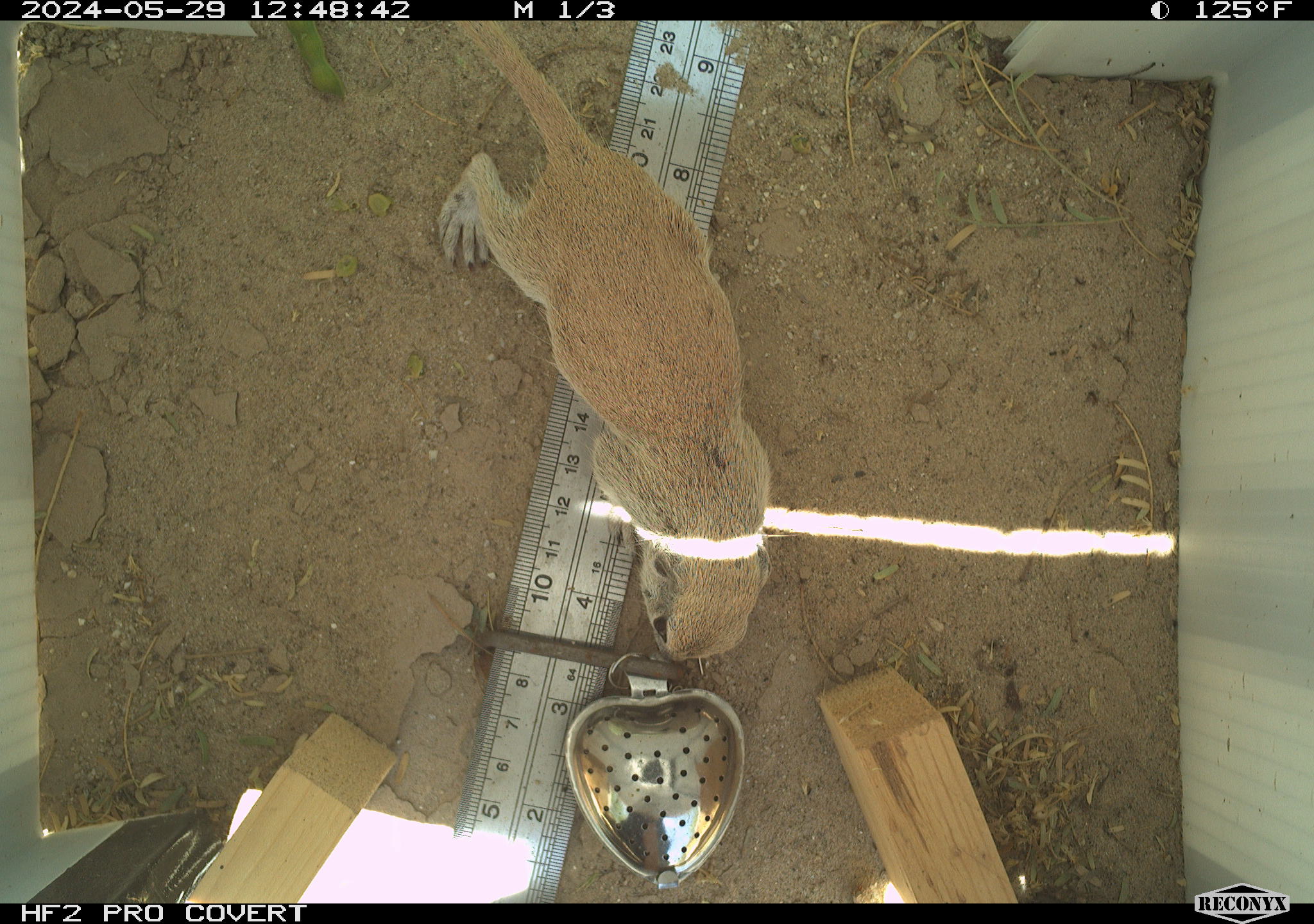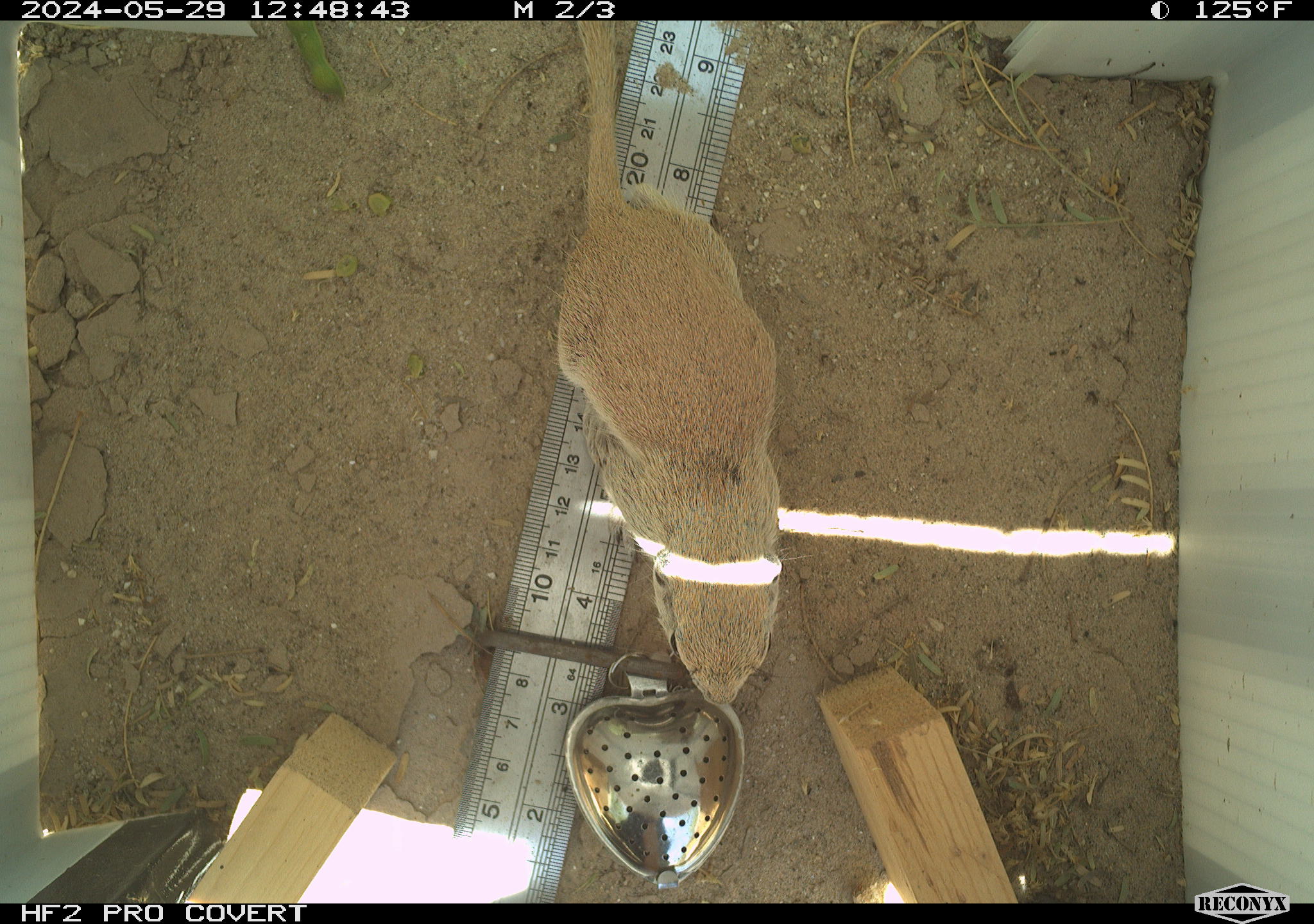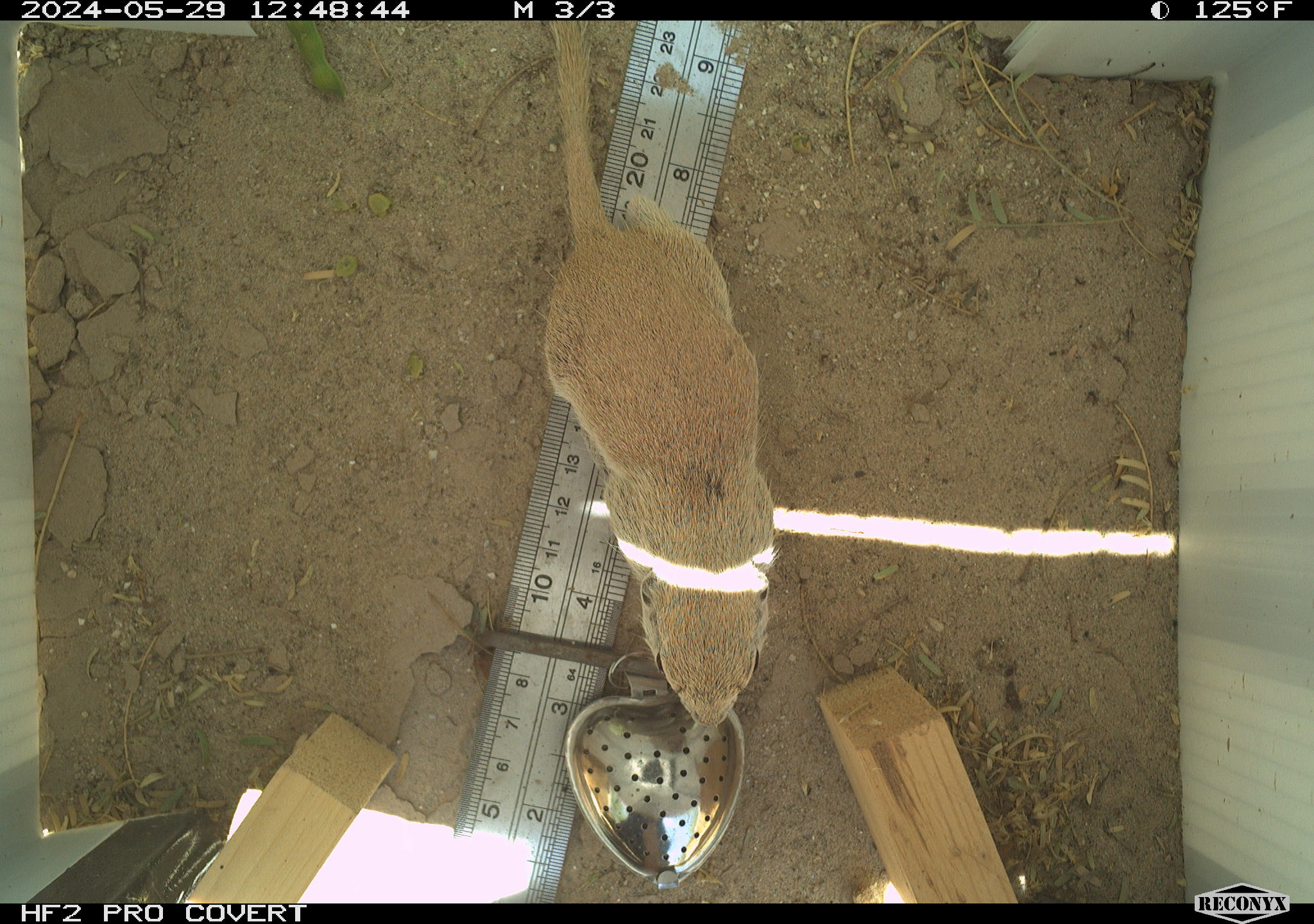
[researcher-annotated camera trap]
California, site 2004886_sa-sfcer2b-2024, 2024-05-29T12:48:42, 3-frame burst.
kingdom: Animalia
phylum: Chordata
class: Mammalia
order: Rodentia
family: Sciuridae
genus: Xerospermophilus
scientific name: Xerospermophilus tereticaudus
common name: round-tailed ground squirrel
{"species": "round-tailed ground squirrel (Xerospermophilus tereticaudus)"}